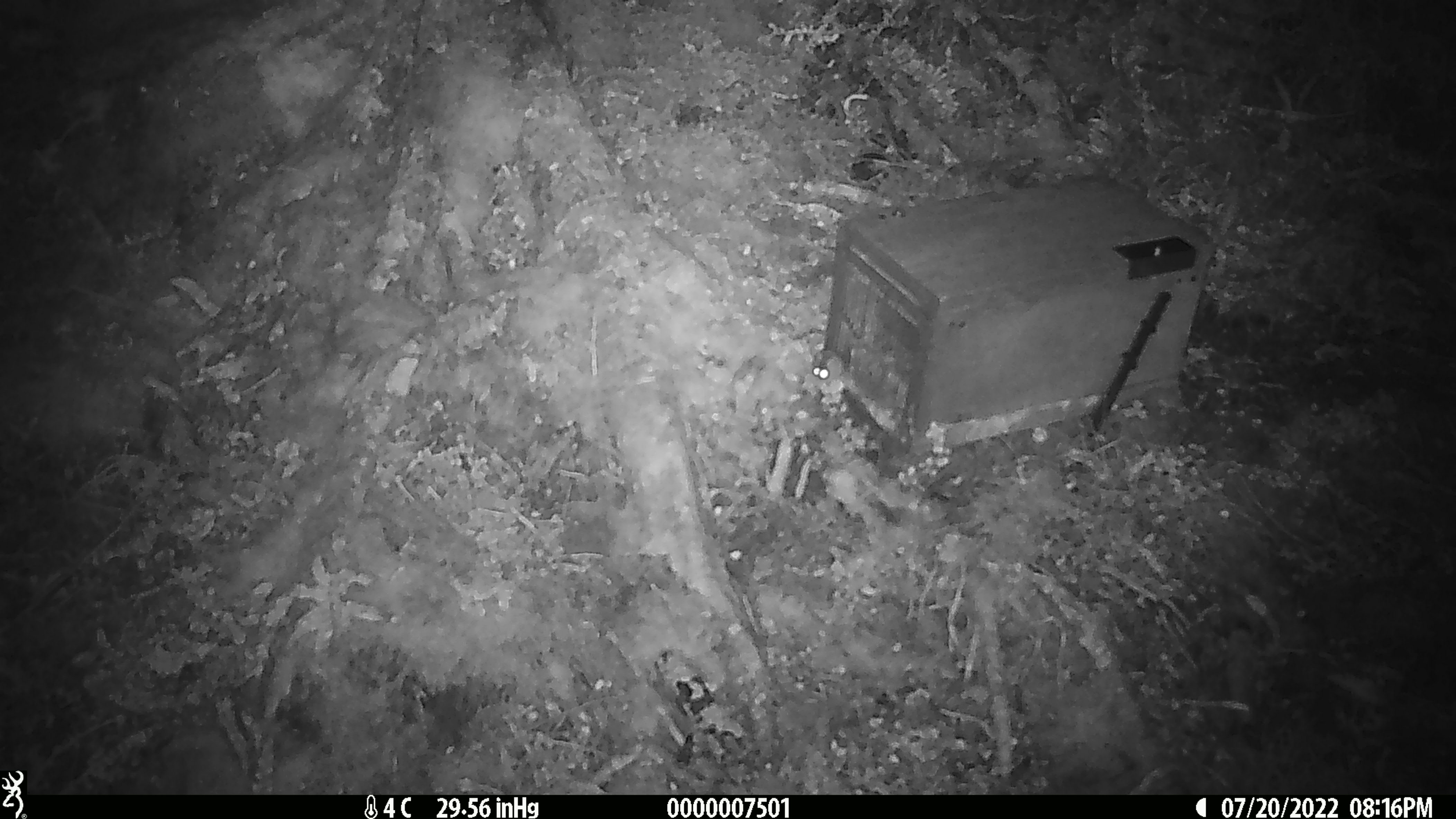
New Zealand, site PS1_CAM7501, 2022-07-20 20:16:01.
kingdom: Animalia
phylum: Chordata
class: Mammalia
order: Rodentia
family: Muridae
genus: Mus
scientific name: Mus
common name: mouse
Mouse (Mus).